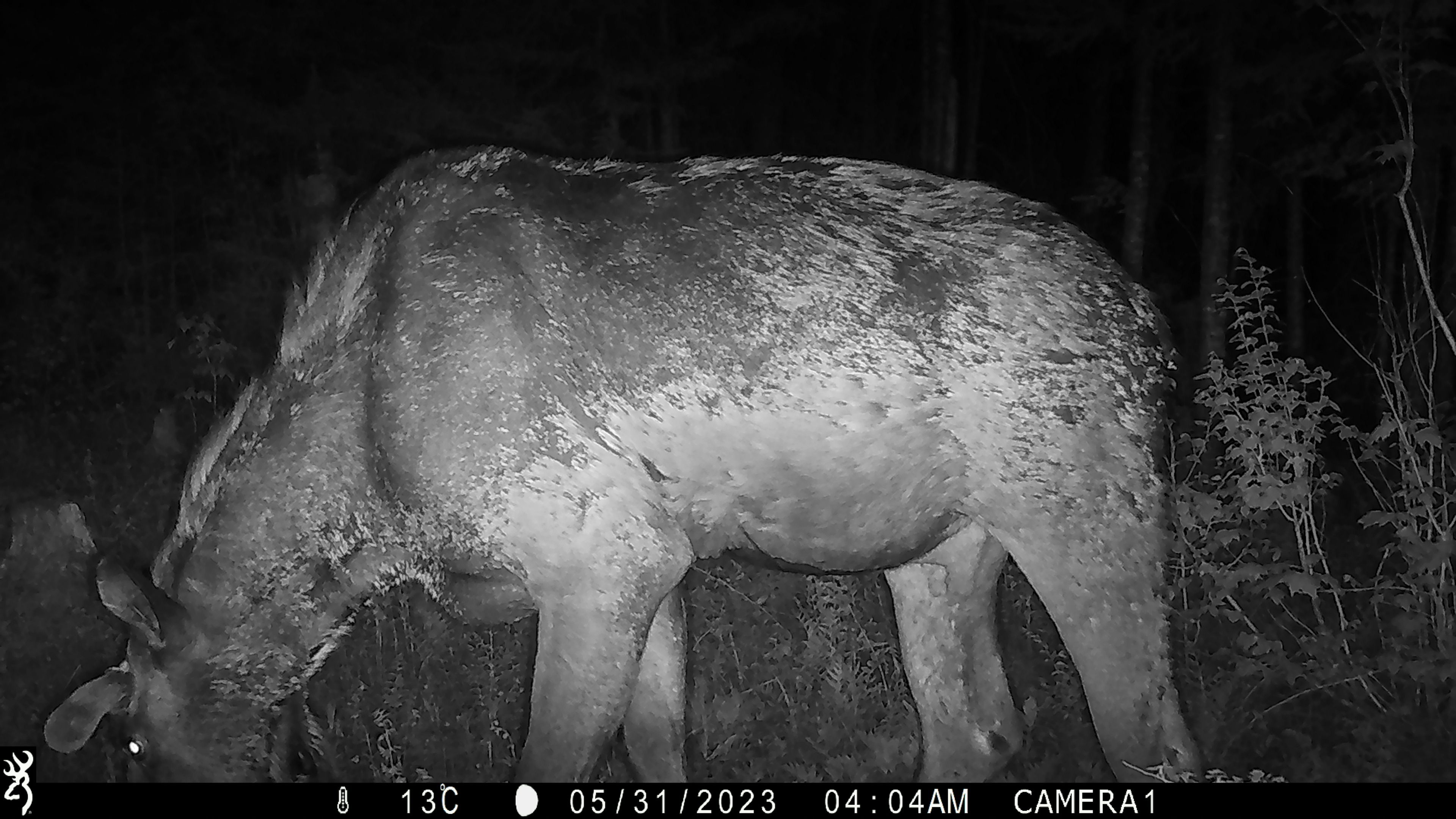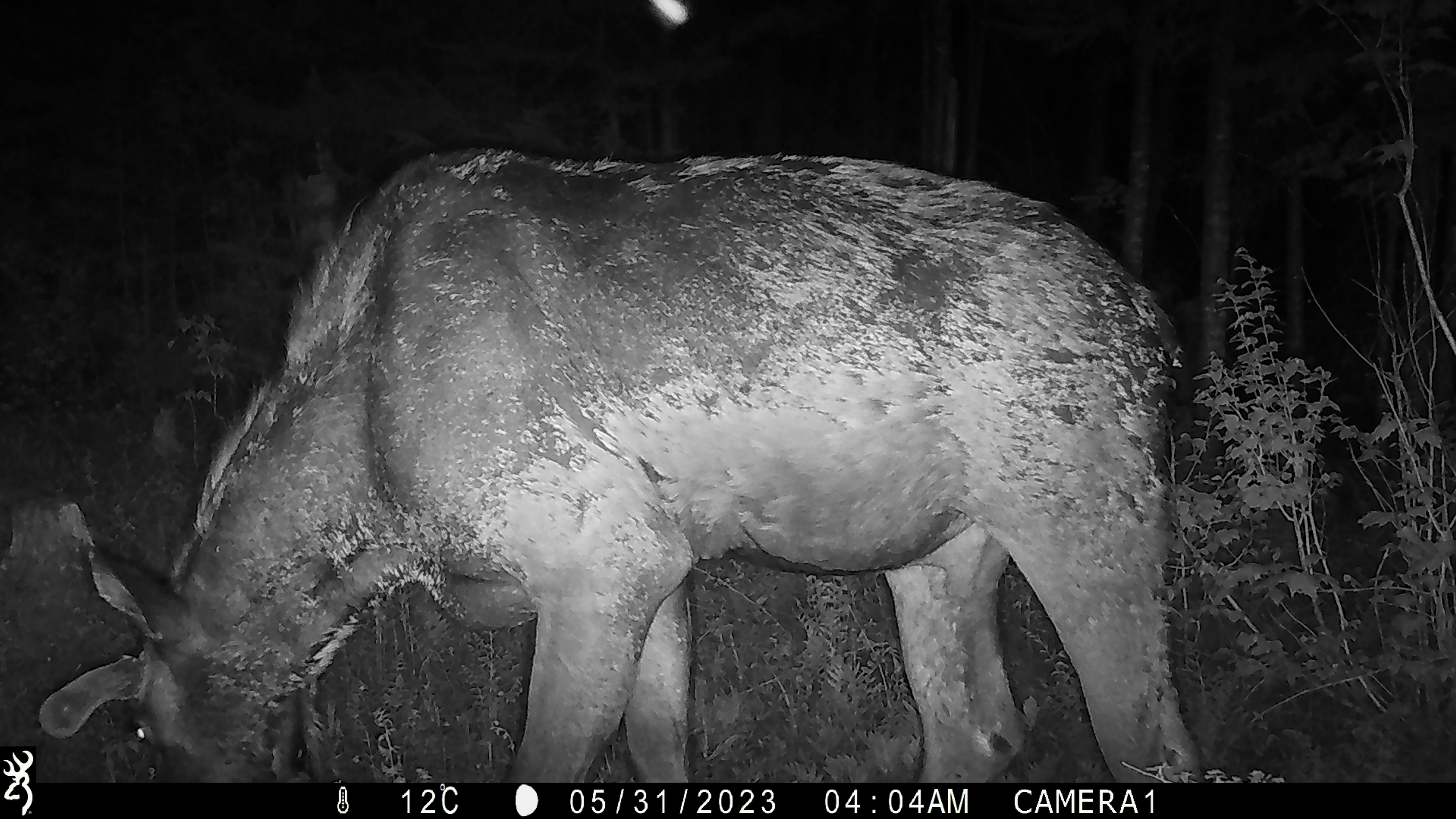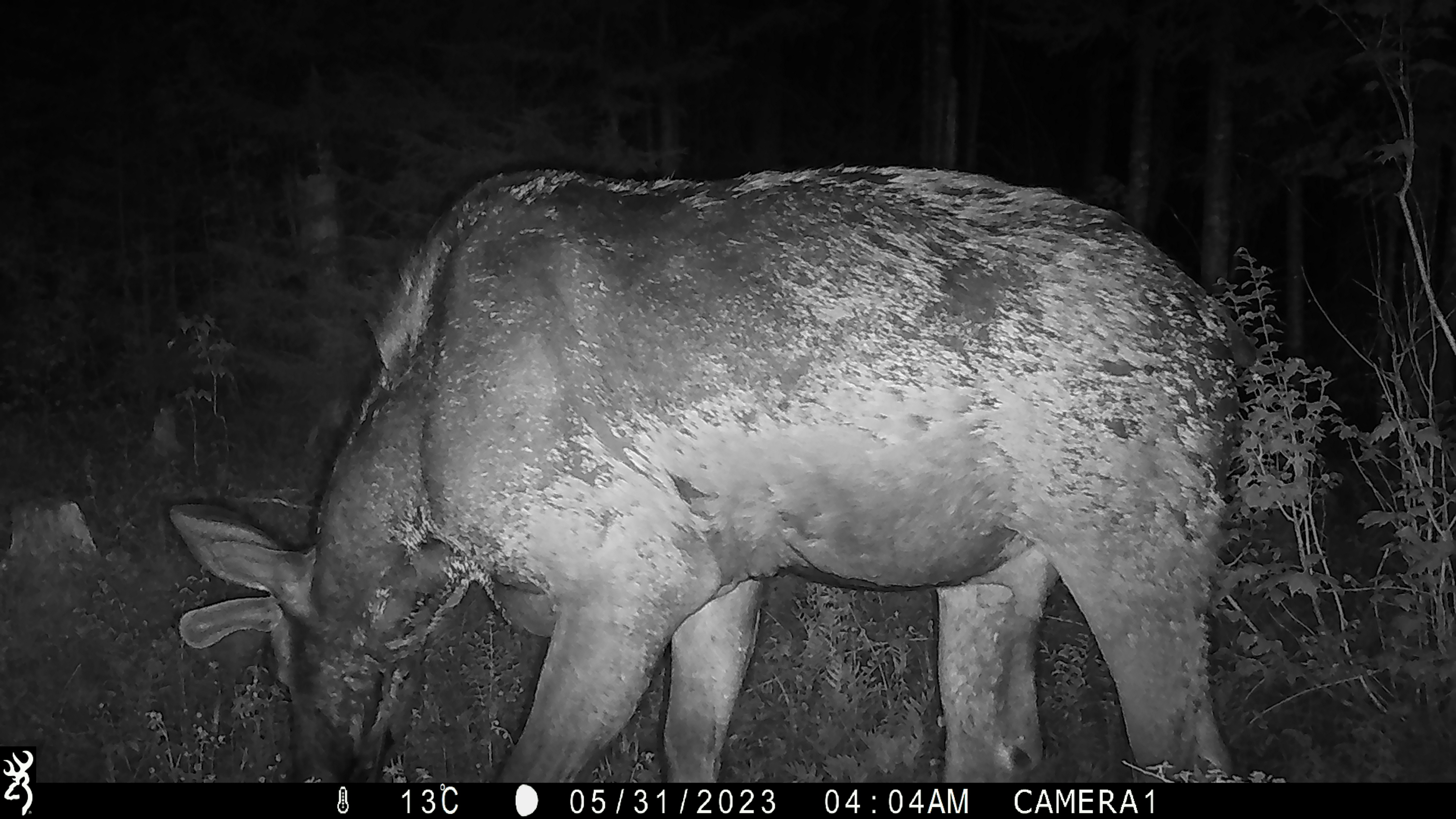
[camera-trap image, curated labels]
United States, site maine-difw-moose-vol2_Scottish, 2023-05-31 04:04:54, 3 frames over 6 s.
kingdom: Animalia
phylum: Chordata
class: Mammalia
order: Artiodactyla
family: Cervidae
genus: Alces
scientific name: Alces alces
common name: moose